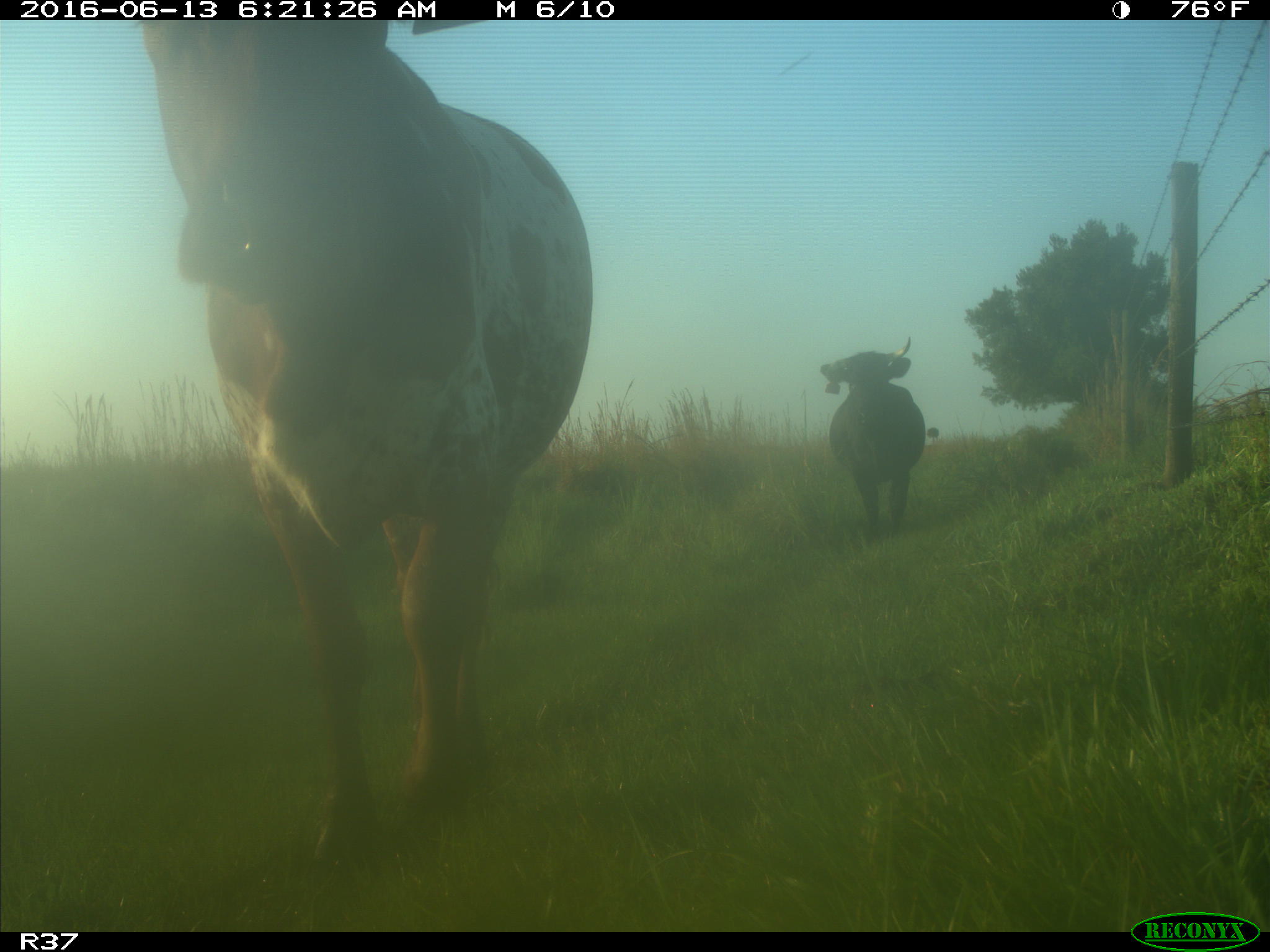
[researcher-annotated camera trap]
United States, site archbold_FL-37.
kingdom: Animalia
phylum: Chordata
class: Mammalia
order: Artiodactyla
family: Bovidae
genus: Bos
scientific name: Bos taurus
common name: domestic cow